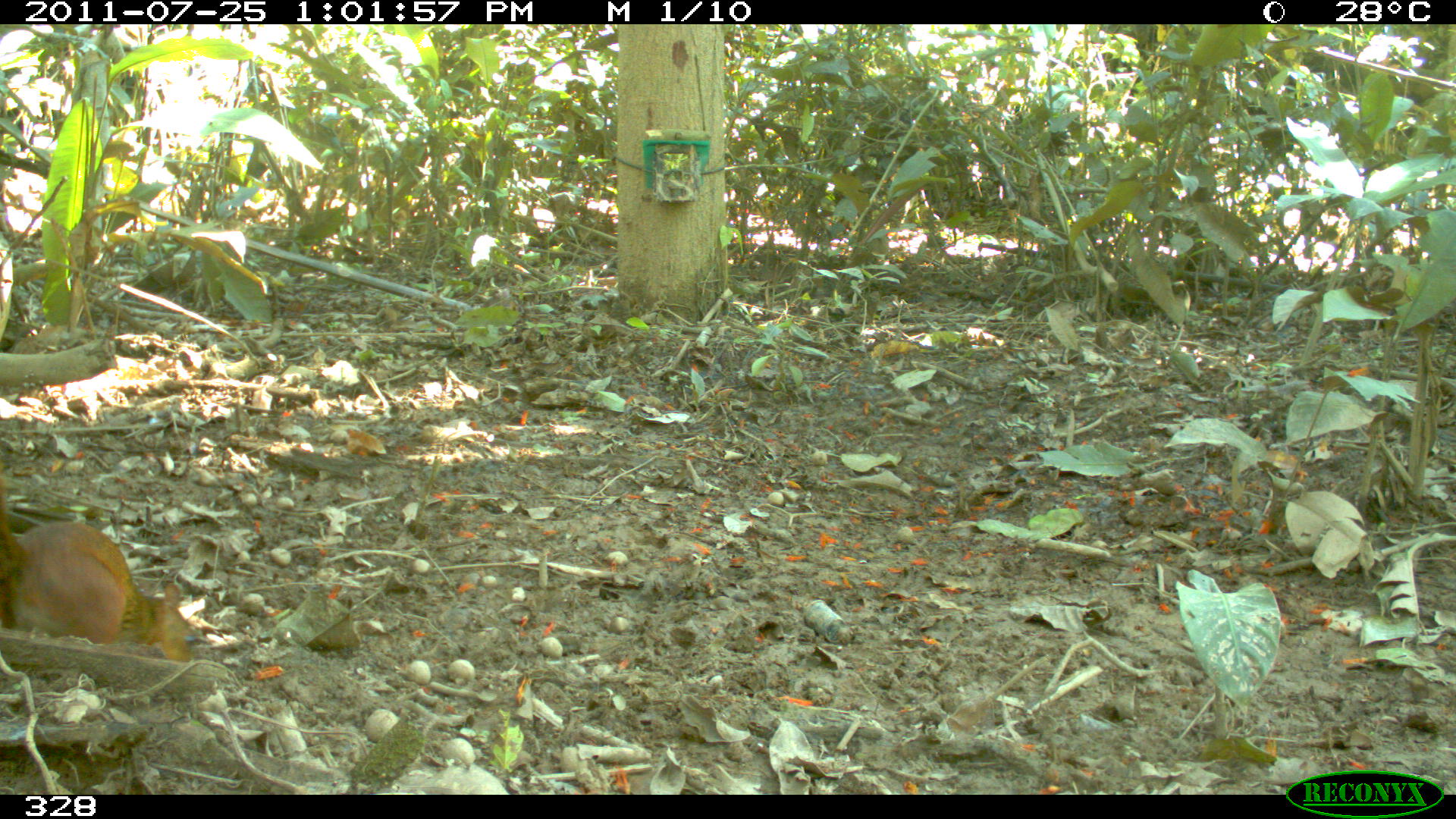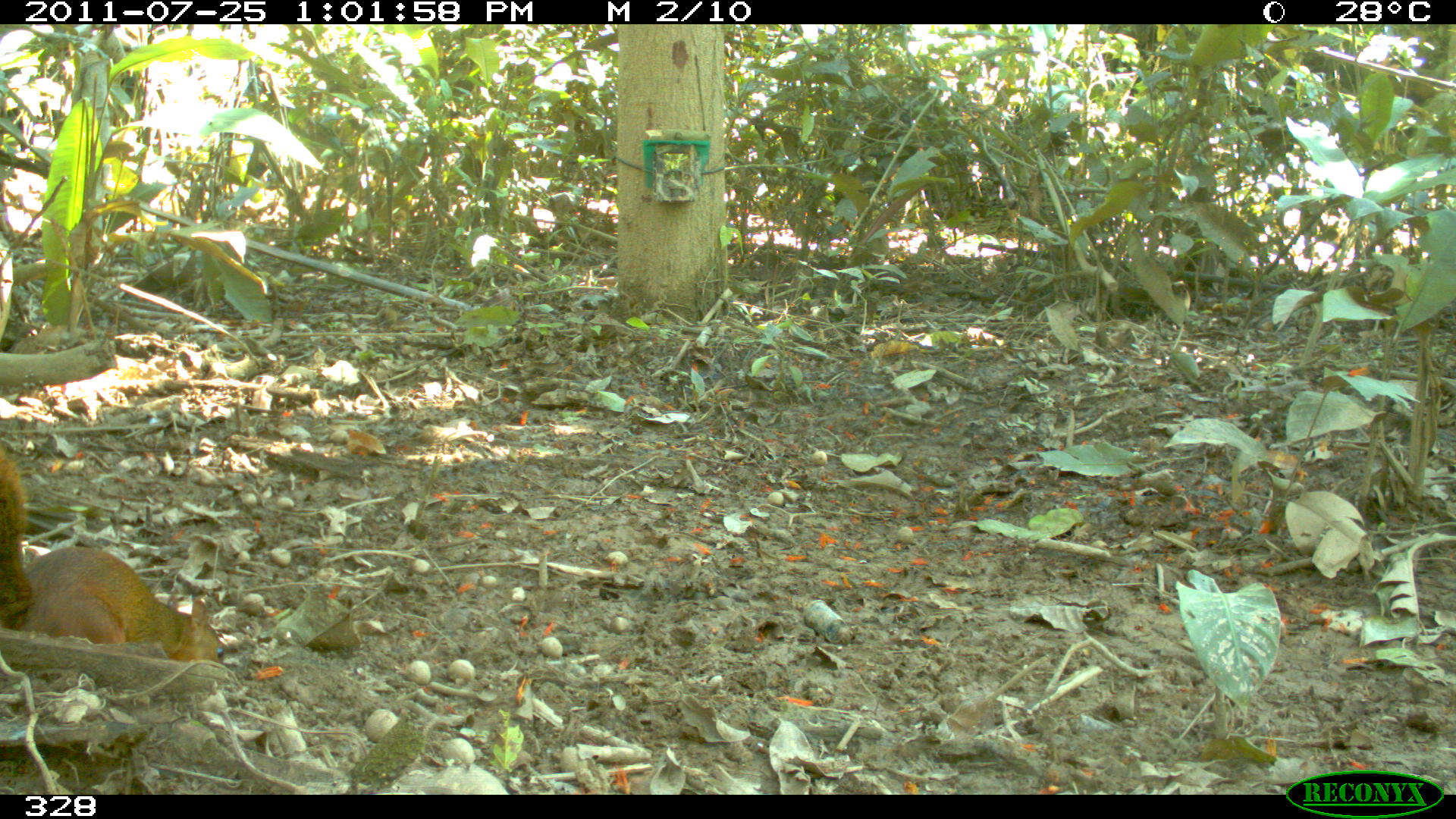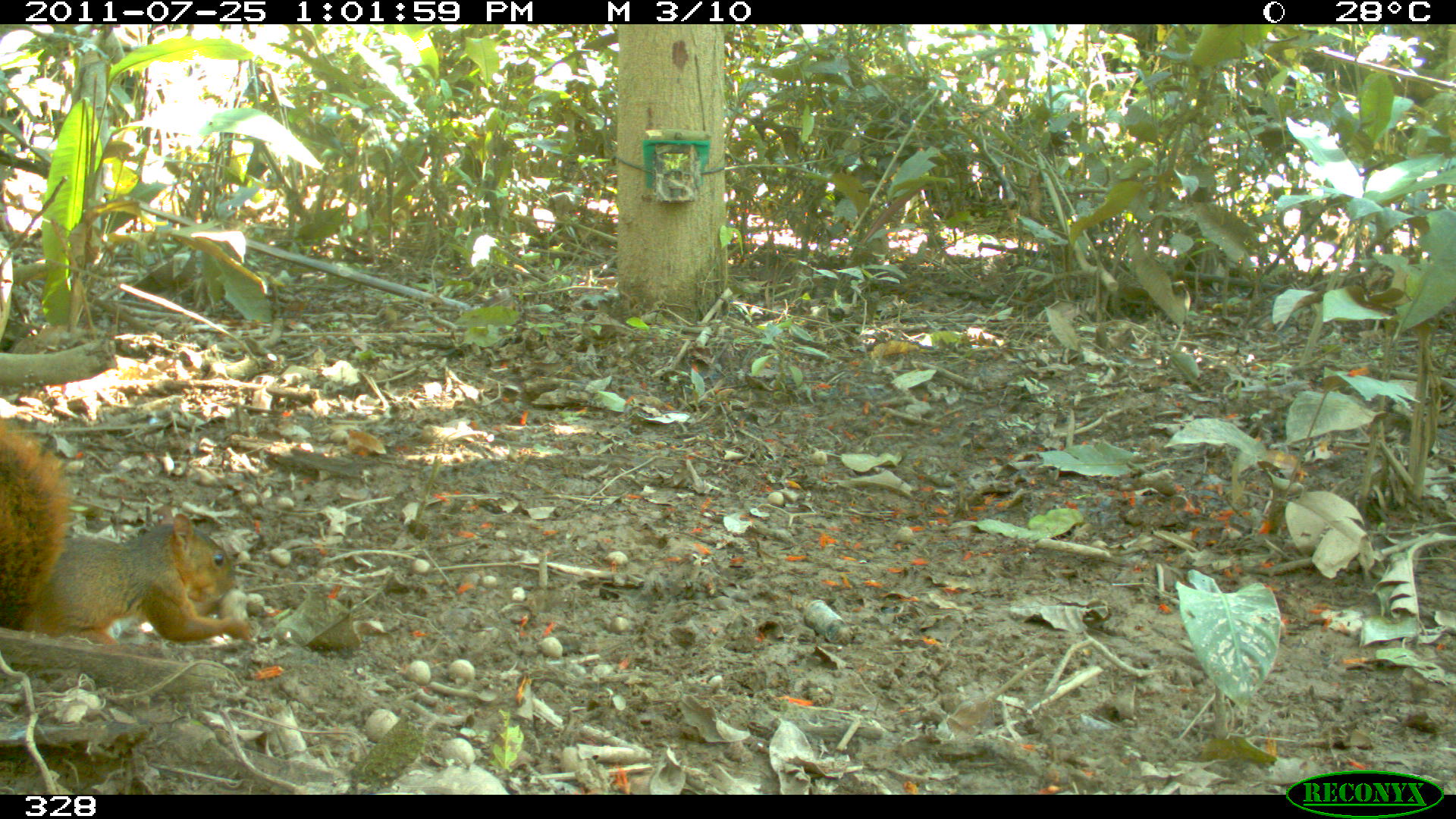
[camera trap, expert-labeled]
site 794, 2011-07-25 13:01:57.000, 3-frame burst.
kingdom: Animalia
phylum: Chordata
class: Mammalia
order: Rodentia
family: Sciuridae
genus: Sciurus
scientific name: Sciurus spadiceus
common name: southern amazon red squirrel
Sciurus spadiceus (southern amazon red squirrel).